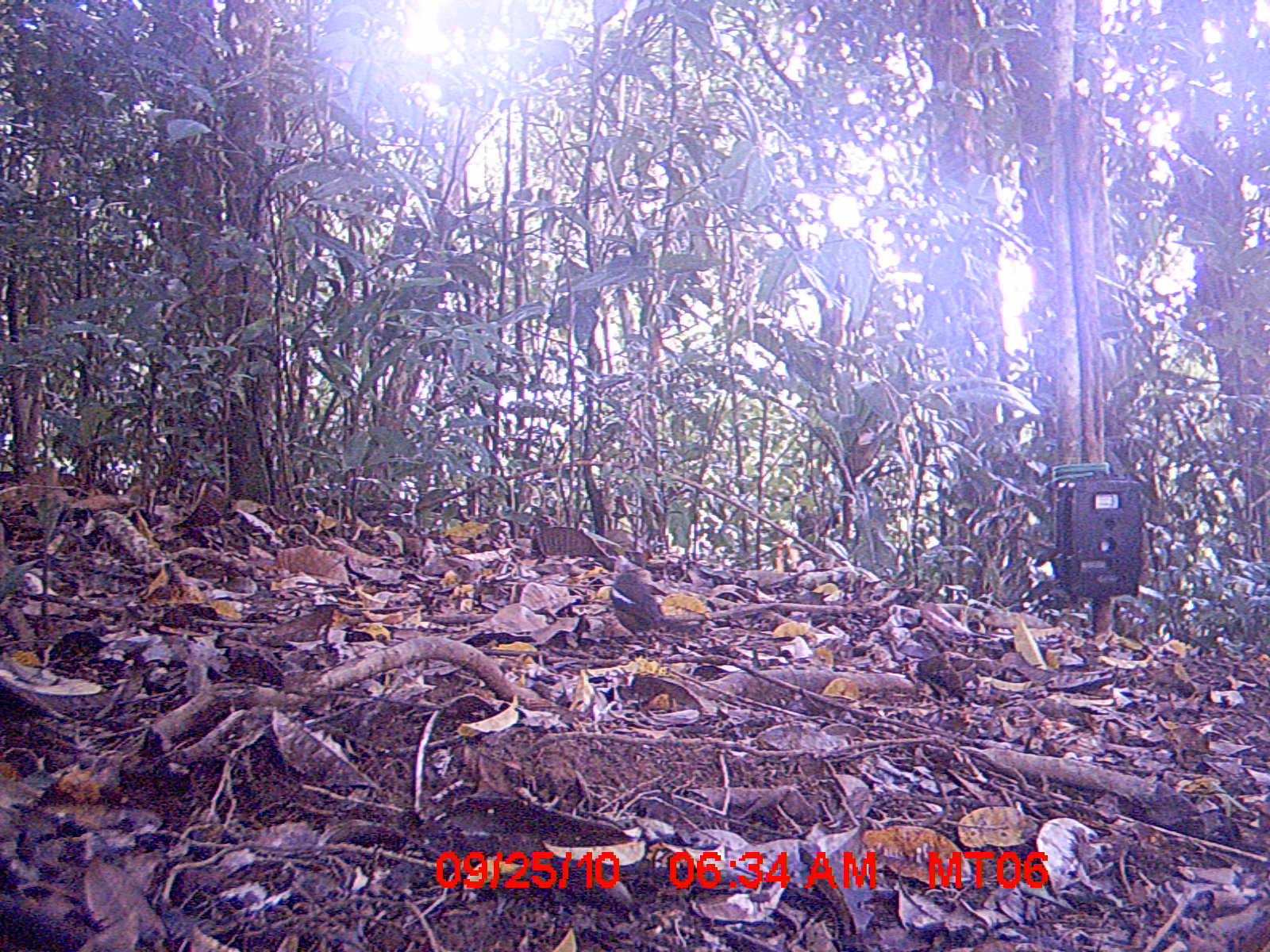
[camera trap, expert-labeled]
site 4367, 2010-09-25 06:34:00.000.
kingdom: Animalia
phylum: Chordata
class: Aves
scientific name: Aves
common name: bird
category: unknown bird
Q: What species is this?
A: Unknown bird (bird) (Aves).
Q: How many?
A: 1.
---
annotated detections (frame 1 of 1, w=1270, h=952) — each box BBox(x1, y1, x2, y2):
unknown bird: BBox(609, 570, 678, 657)